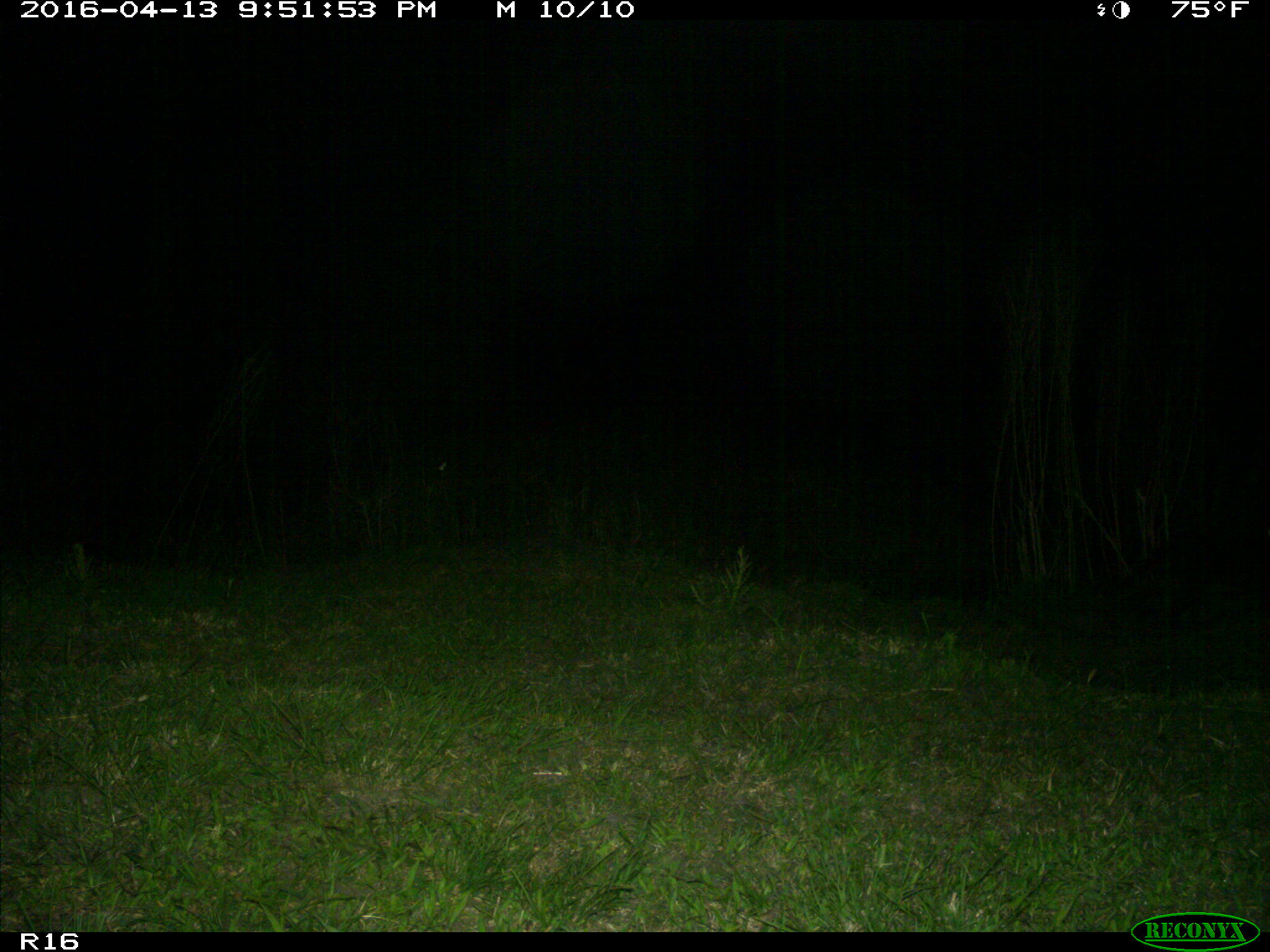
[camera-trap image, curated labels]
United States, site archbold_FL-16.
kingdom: Animalia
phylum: Chordata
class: Mammalia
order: Carnivora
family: Procyonidae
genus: Procyon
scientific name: Procyon lotor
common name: common raccoon